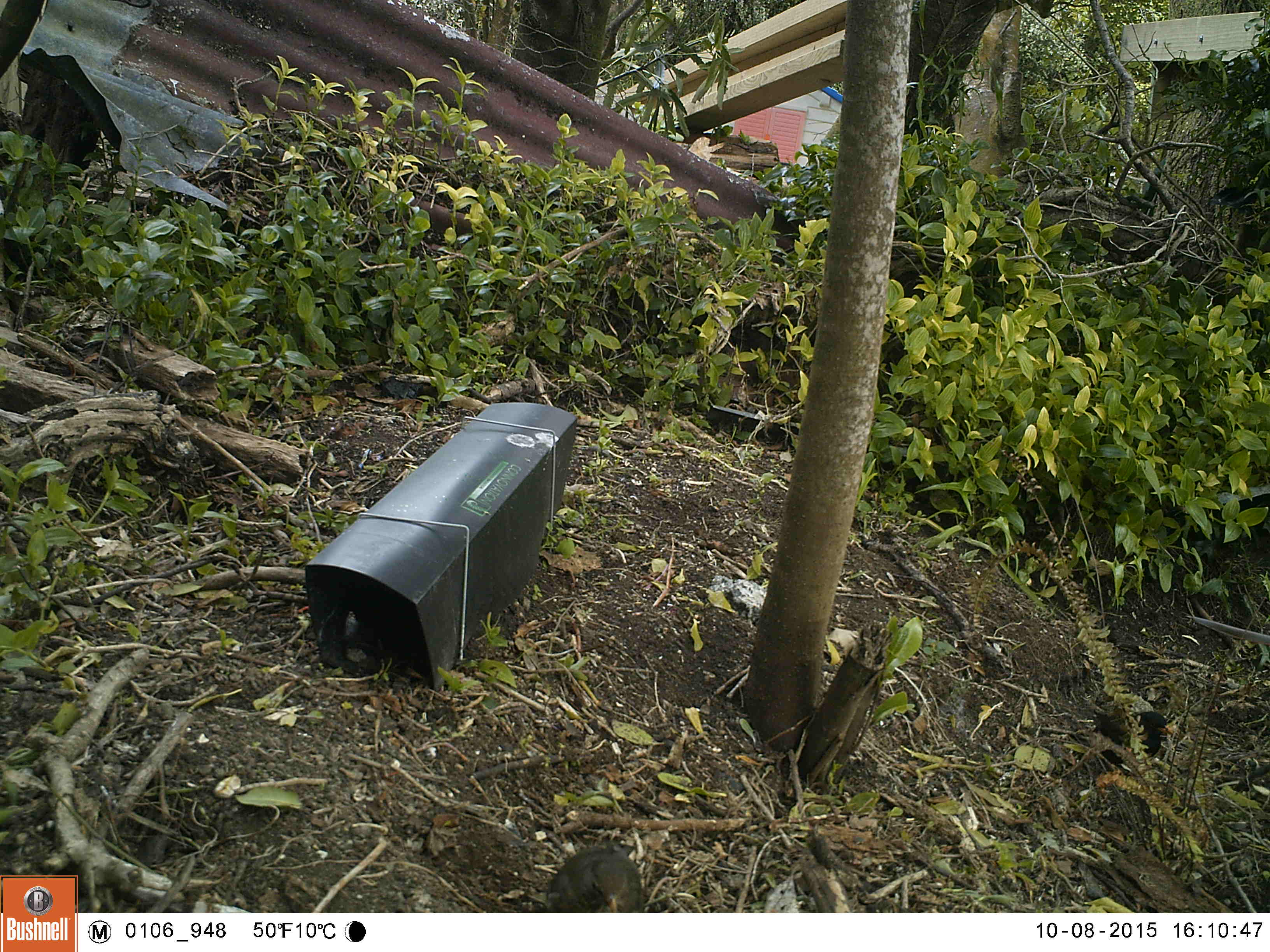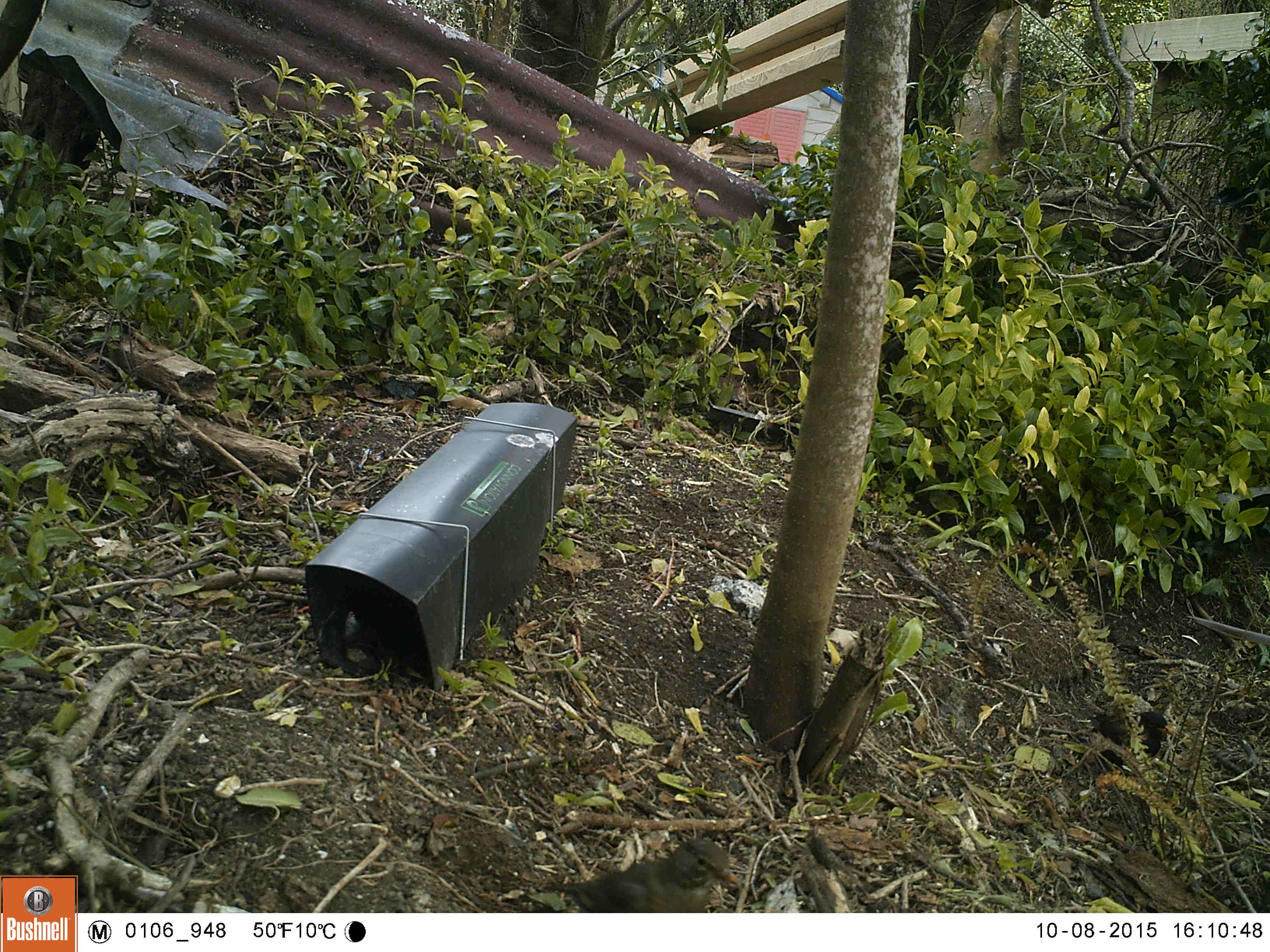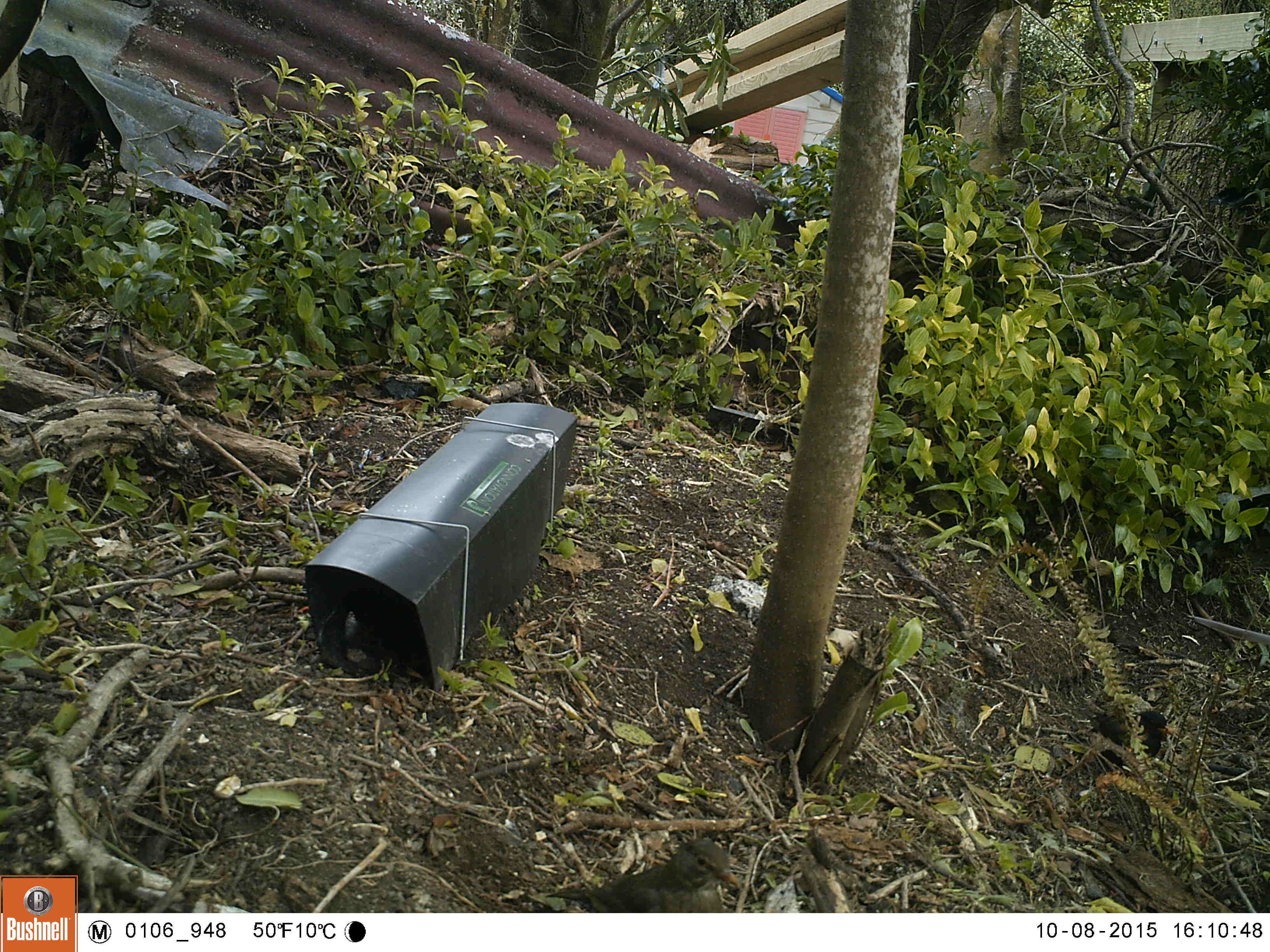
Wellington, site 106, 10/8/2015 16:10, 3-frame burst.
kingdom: Animalia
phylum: Chordata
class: Aves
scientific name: Aves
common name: bird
Bird (Aves).